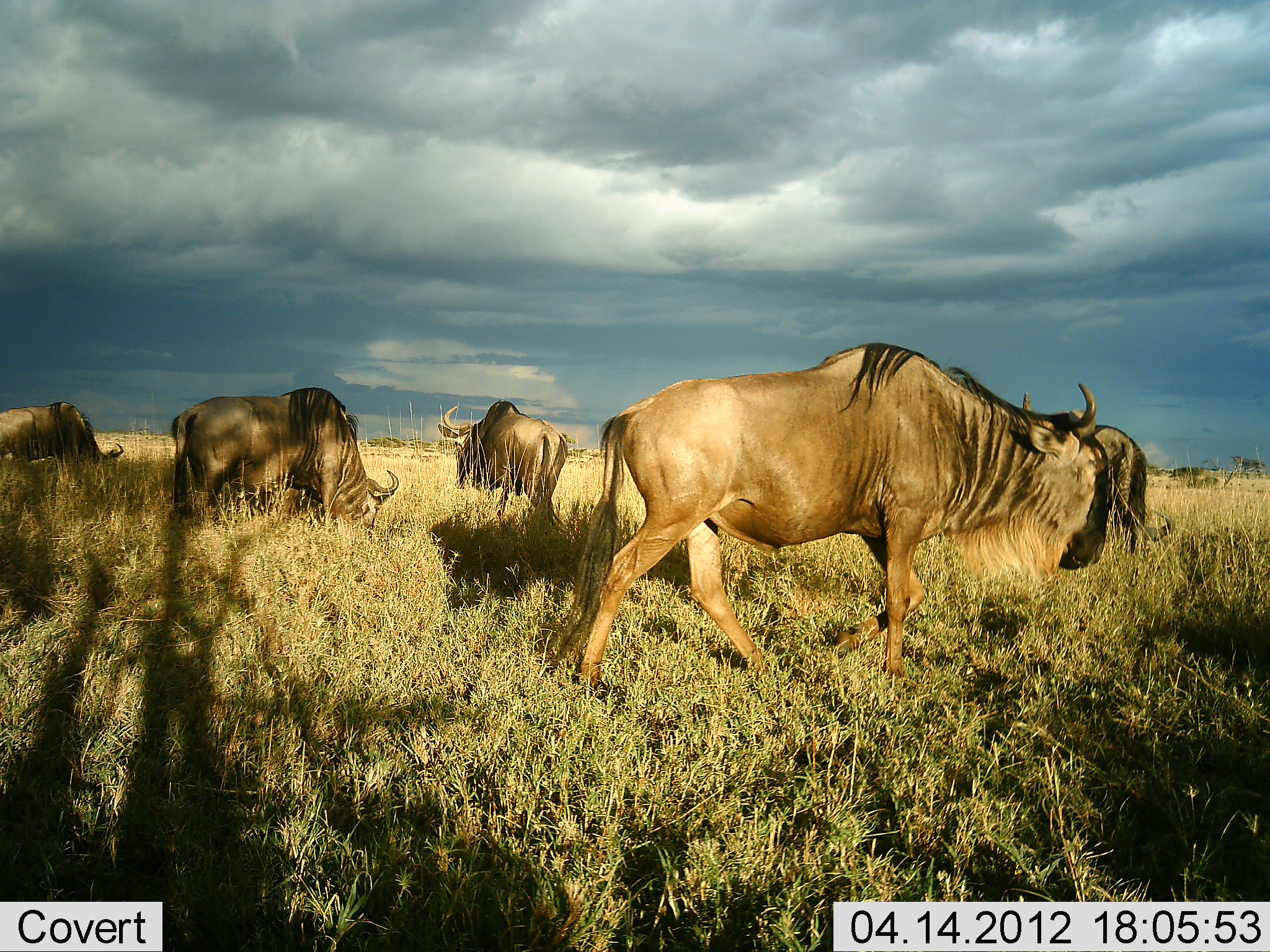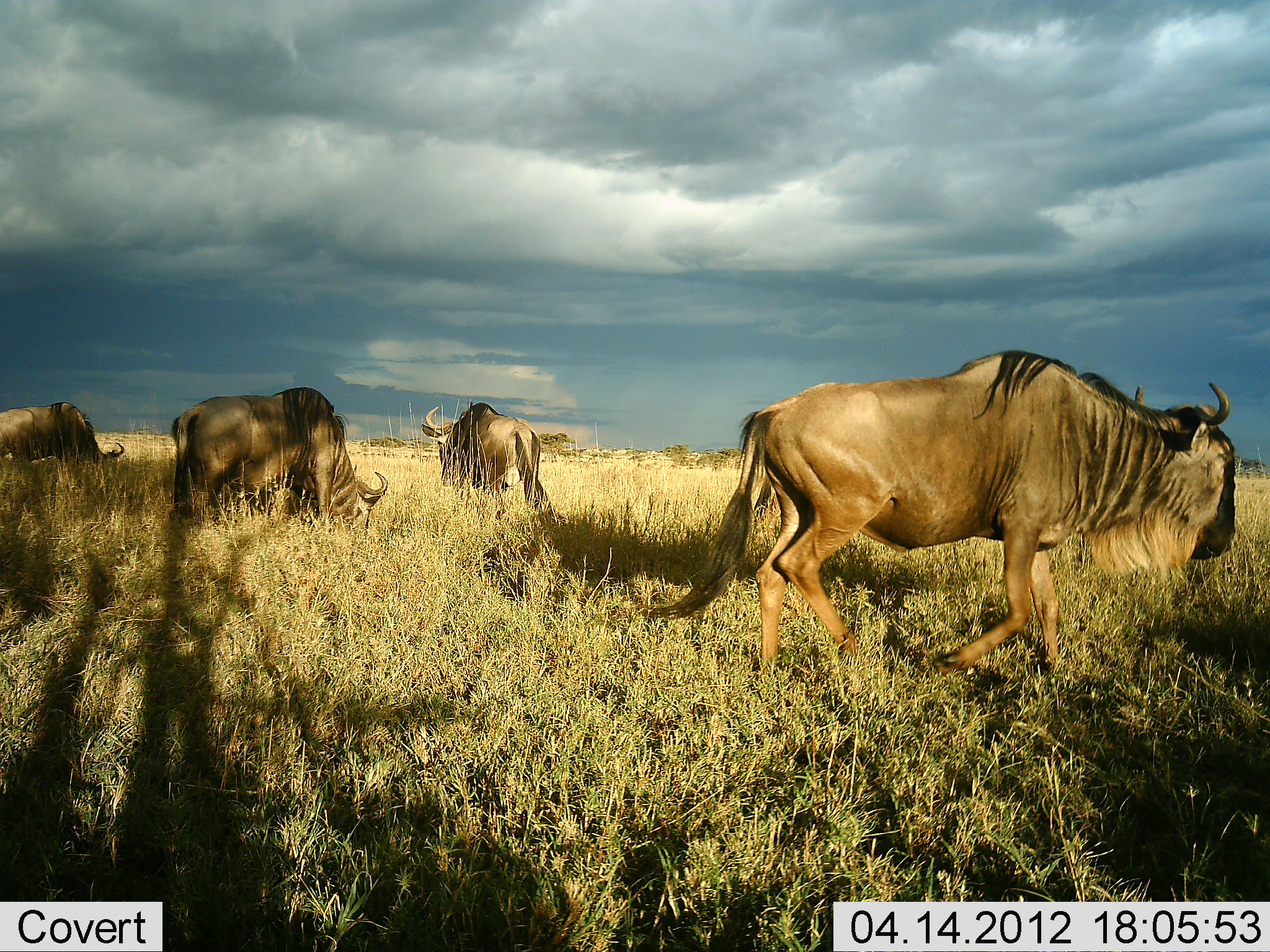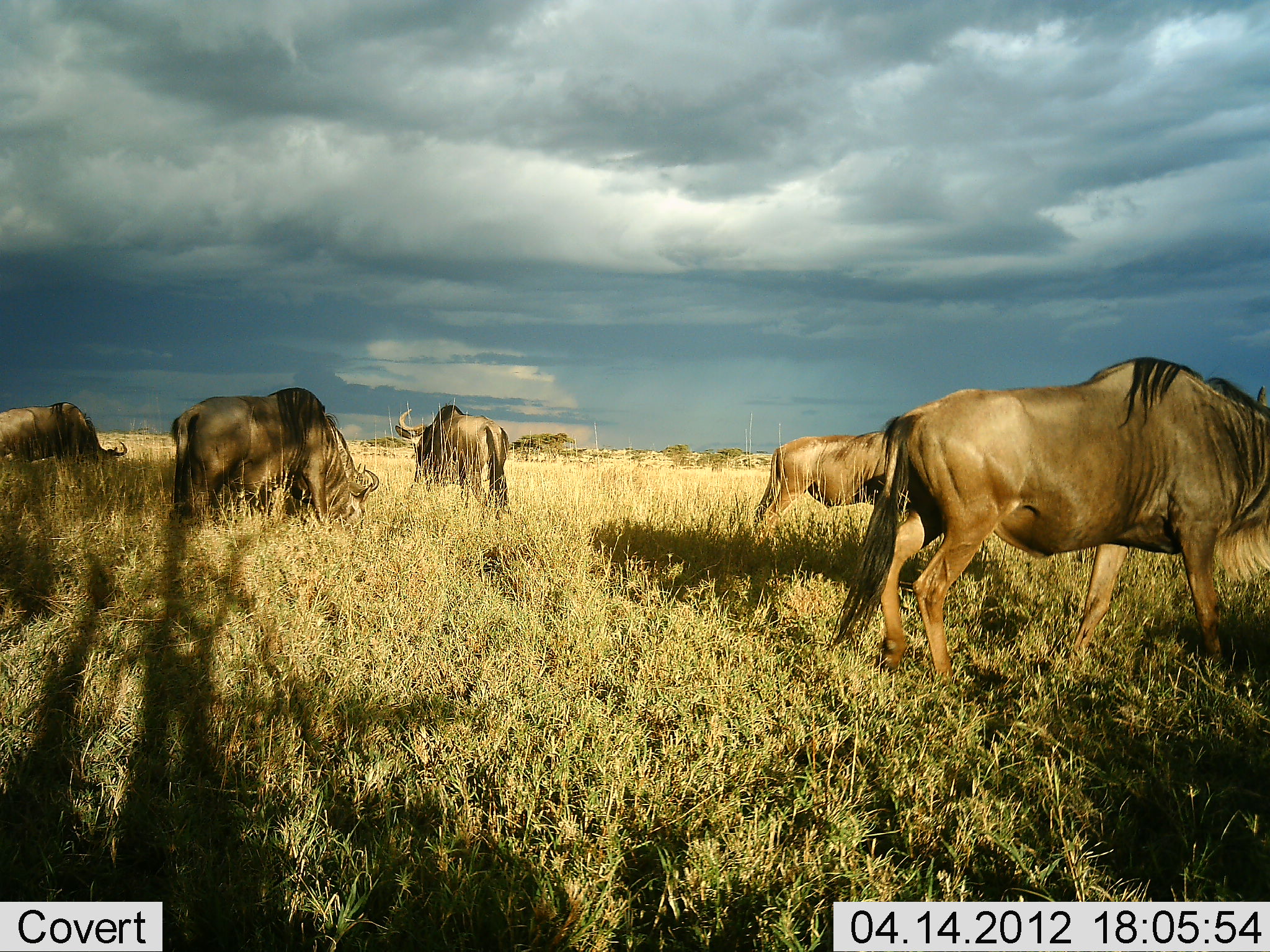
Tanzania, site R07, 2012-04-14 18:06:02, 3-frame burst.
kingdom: Animalia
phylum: Chordata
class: Mammalia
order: Artiodactyla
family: Bovidae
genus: Connochaetes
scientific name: Connochaetes taurinus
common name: blue wildebeest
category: wildebeest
Wildebeest (blue wildebeest) (Connochaetes taurinus), count 5. Behavior (volunteer vote fractions): standing 35%, resting 0%, moving 76%, interacting 0%. Young present (vote fraction): 0%. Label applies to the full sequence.